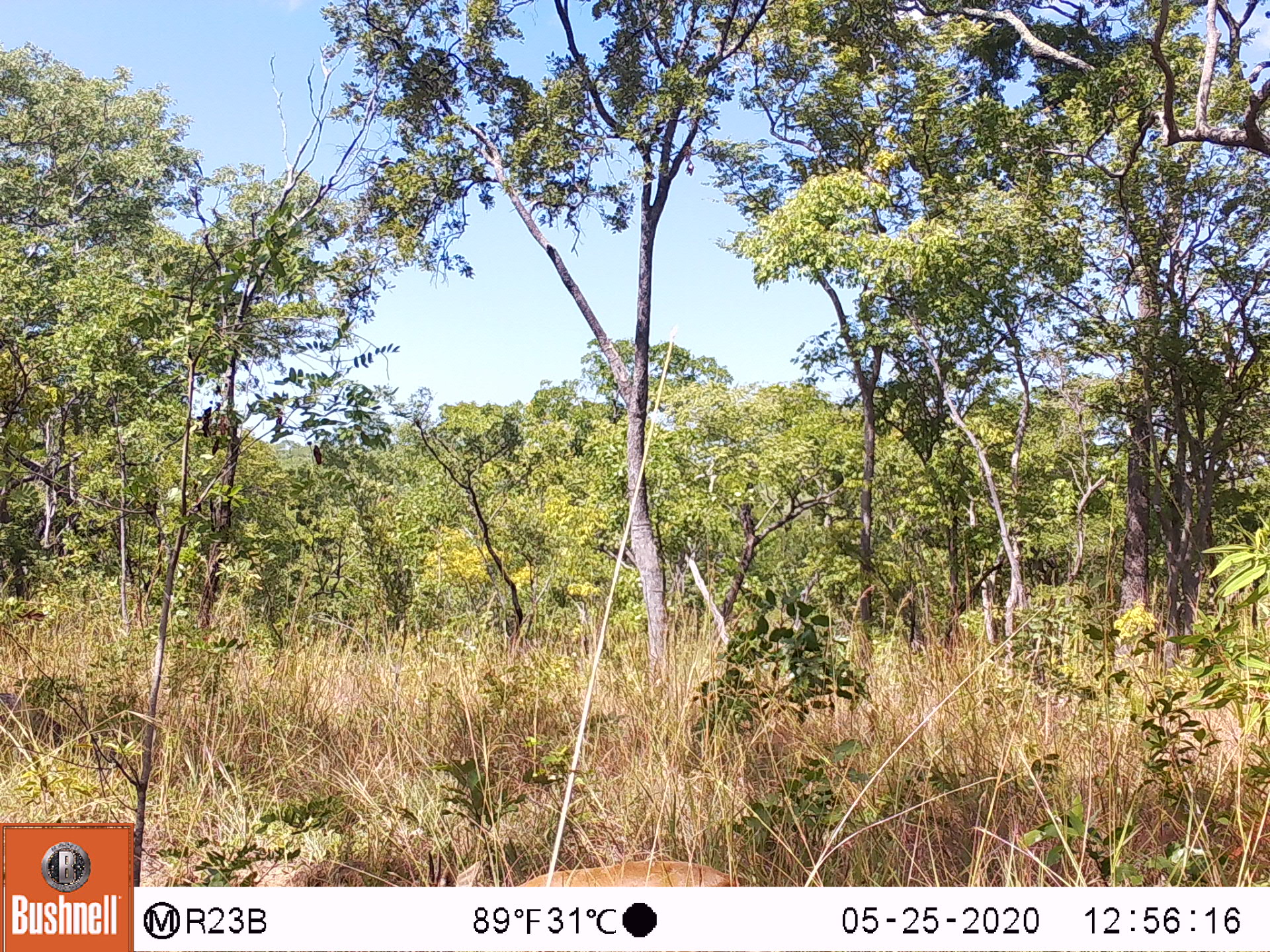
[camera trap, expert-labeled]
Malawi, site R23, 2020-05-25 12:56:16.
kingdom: Animalia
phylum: Chordata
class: Mammalia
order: Artiodactyla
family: Bovidae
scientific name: Antilopinae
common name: small antelope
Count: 1.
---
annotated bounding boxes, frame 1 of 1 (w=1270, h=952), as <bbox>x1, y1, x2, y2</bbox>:
small antelope: <bbox>404, 831, 746, 886</bbox>